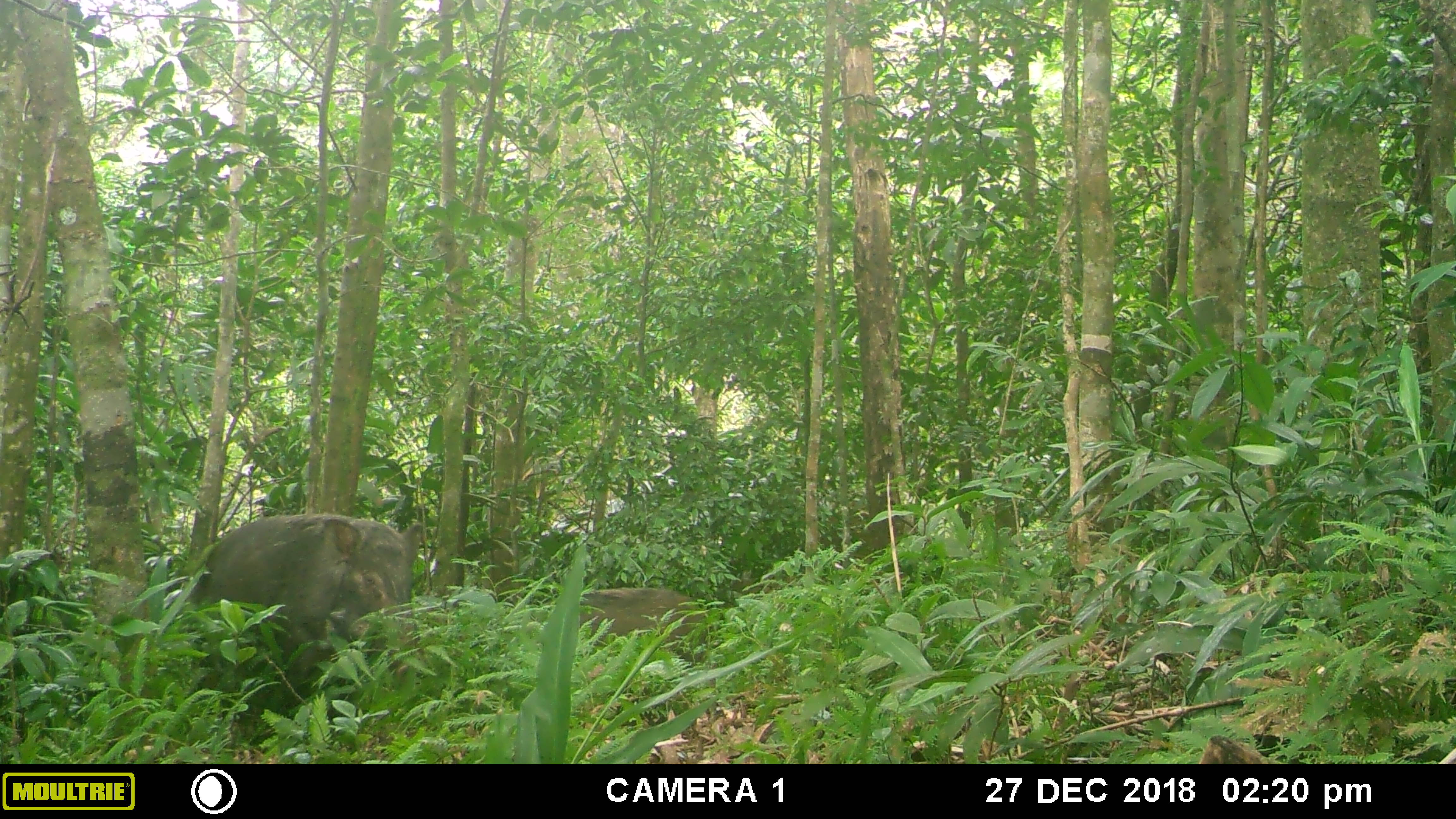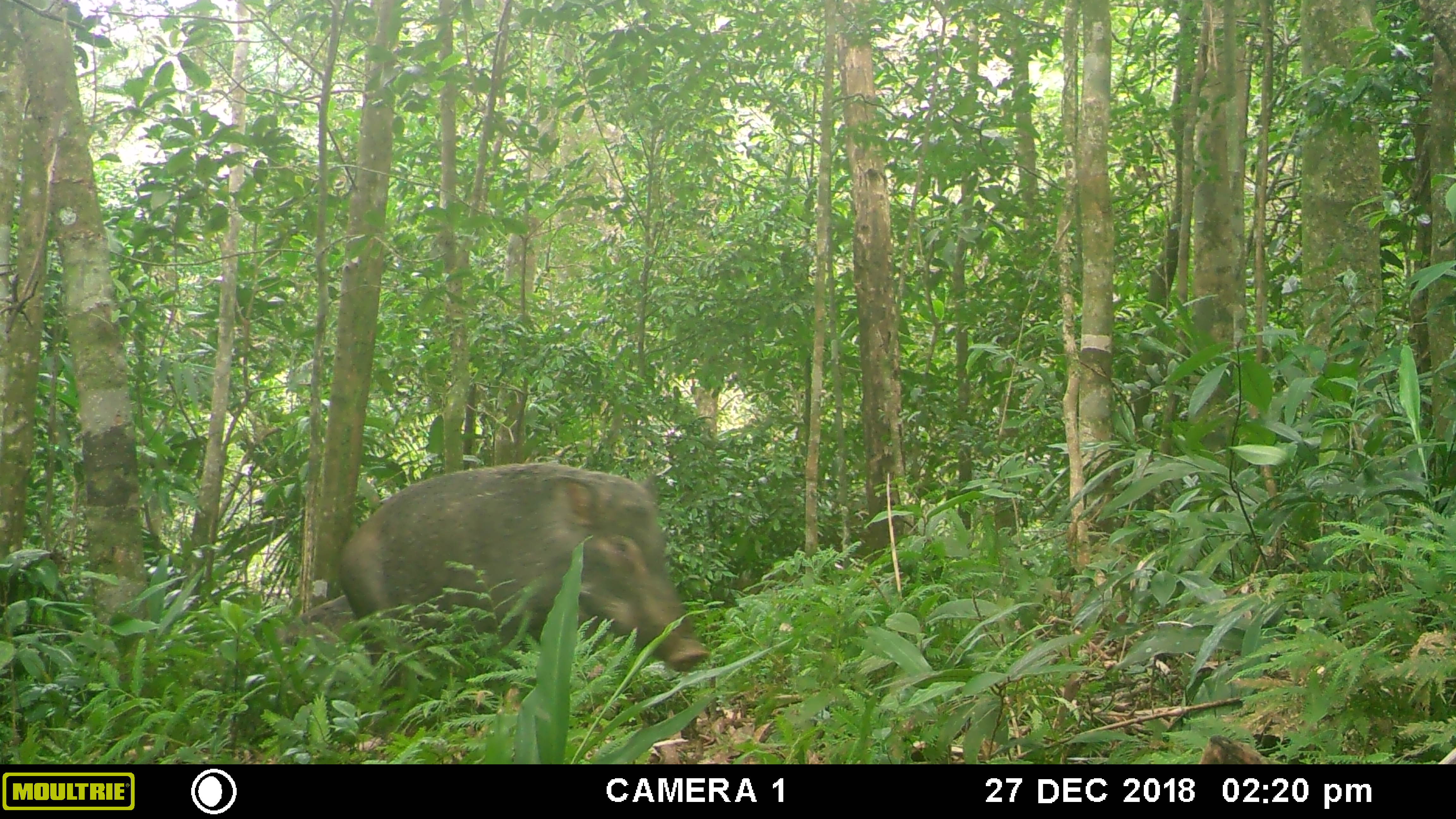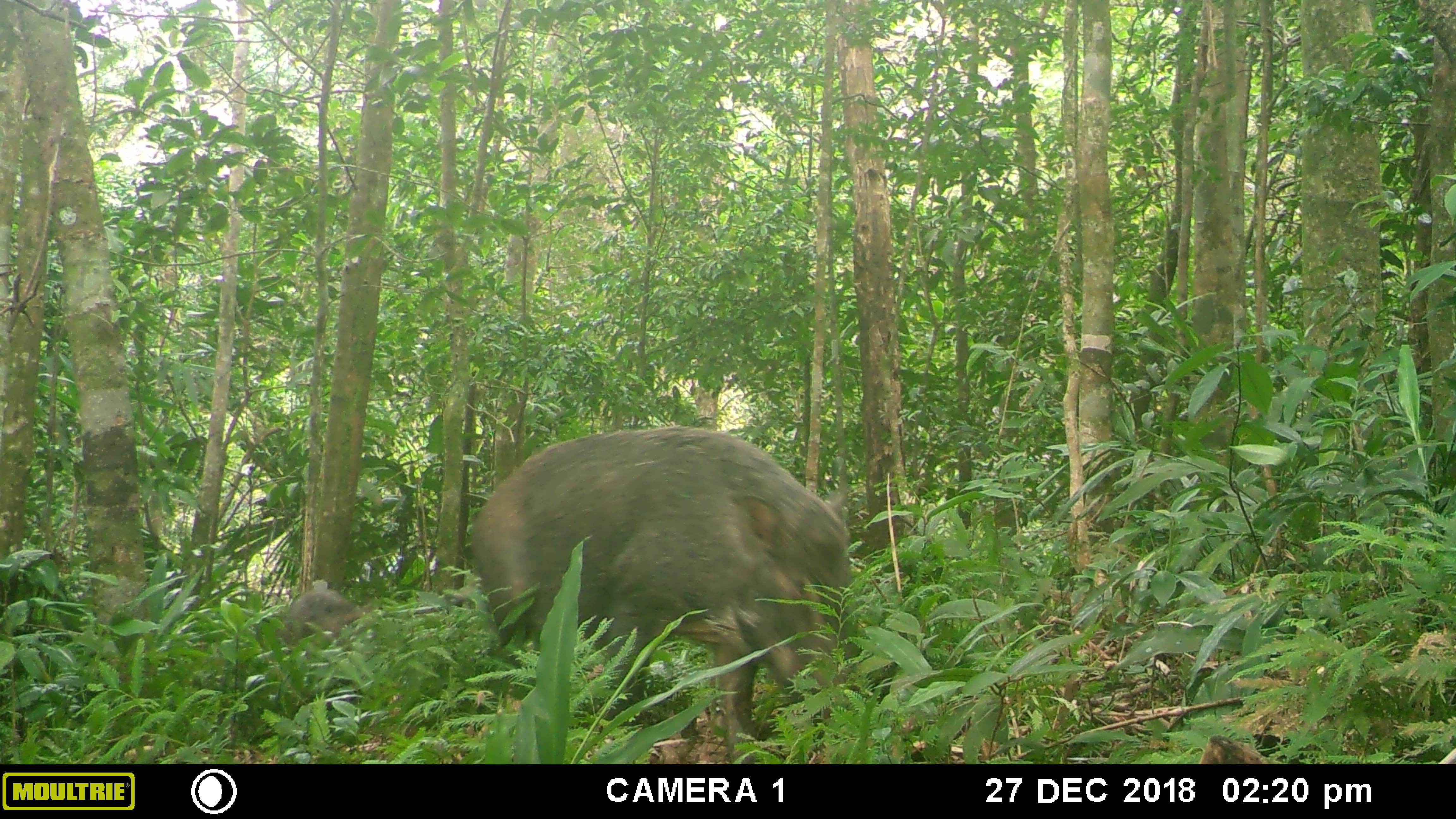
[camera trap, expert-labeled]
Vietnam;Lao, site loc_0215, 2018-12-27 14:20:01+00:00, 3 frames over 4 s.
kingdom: Animalia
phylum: Chordata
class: Mammalia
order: Artiodactyla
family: Suidae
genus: Sus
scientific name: Sus scrofa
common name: eurasian wild pig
Eurasian wild pig (Sus scrofa). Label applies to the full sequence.